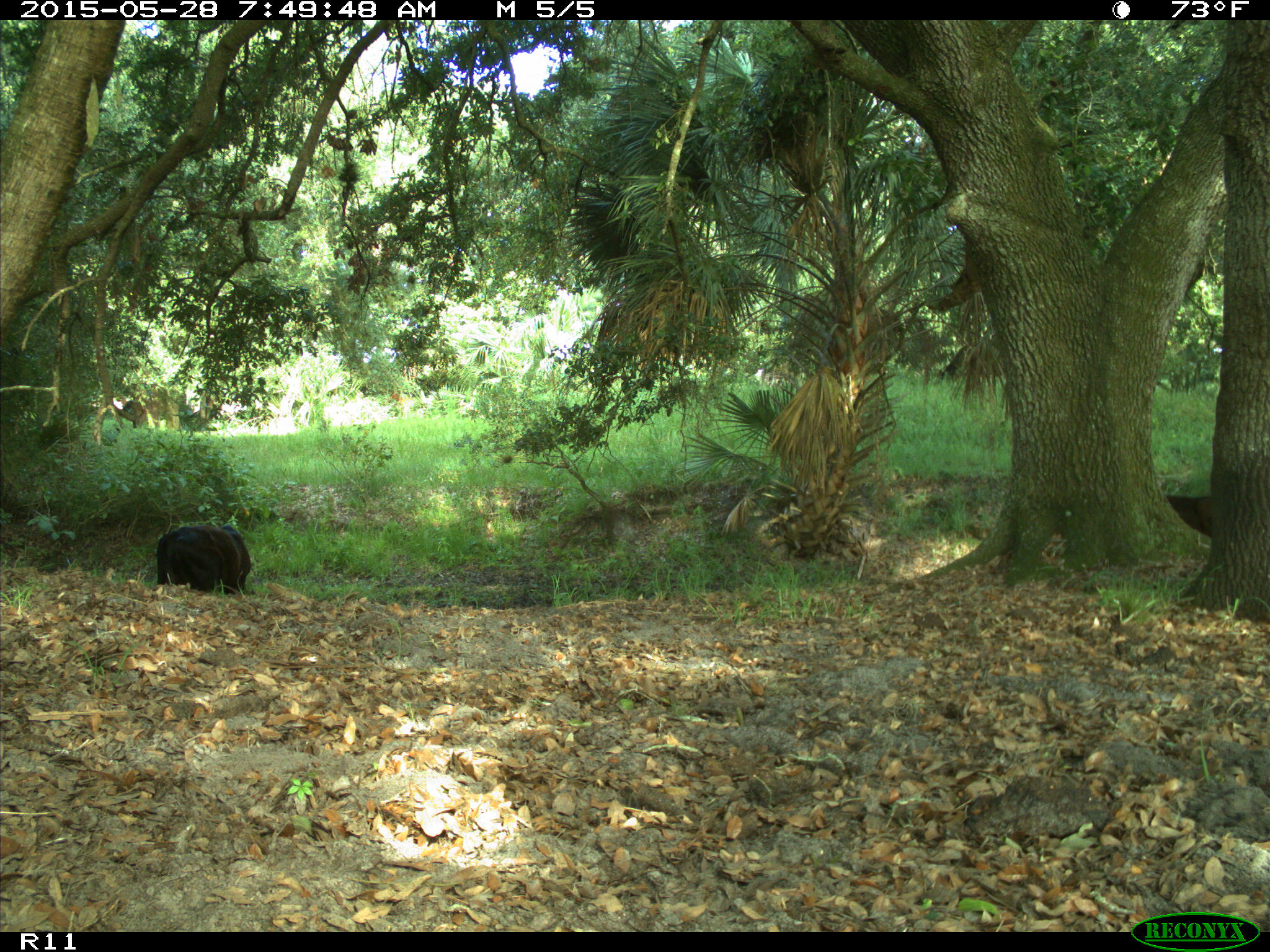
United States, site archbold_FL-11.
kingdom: Animalia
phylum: Chordata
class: Mammalia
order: Artiodactyla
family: Bovidae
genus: Bos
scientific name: Bos taurus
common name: domestic cow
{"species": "Bos taurus (domestic cow)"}